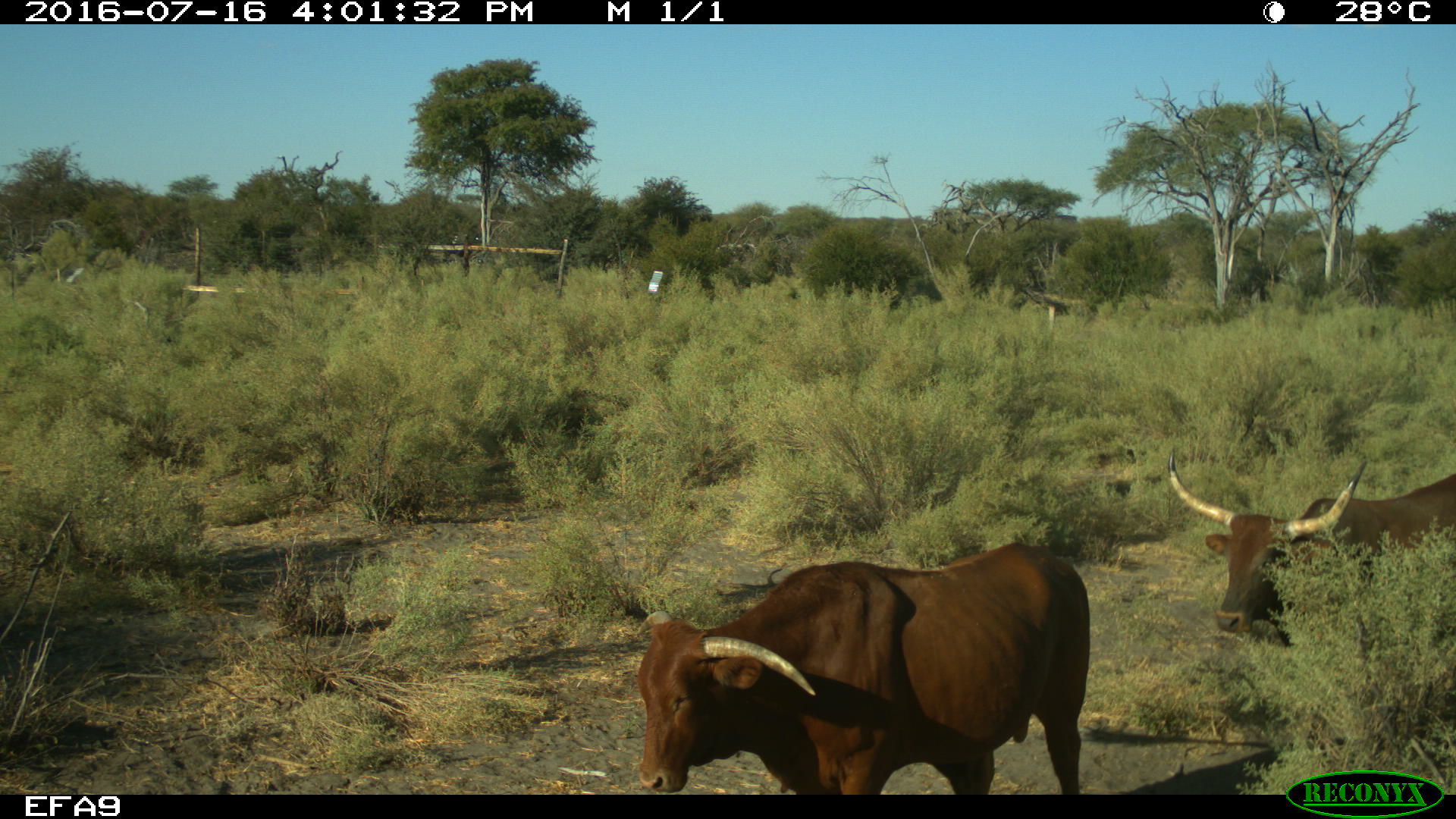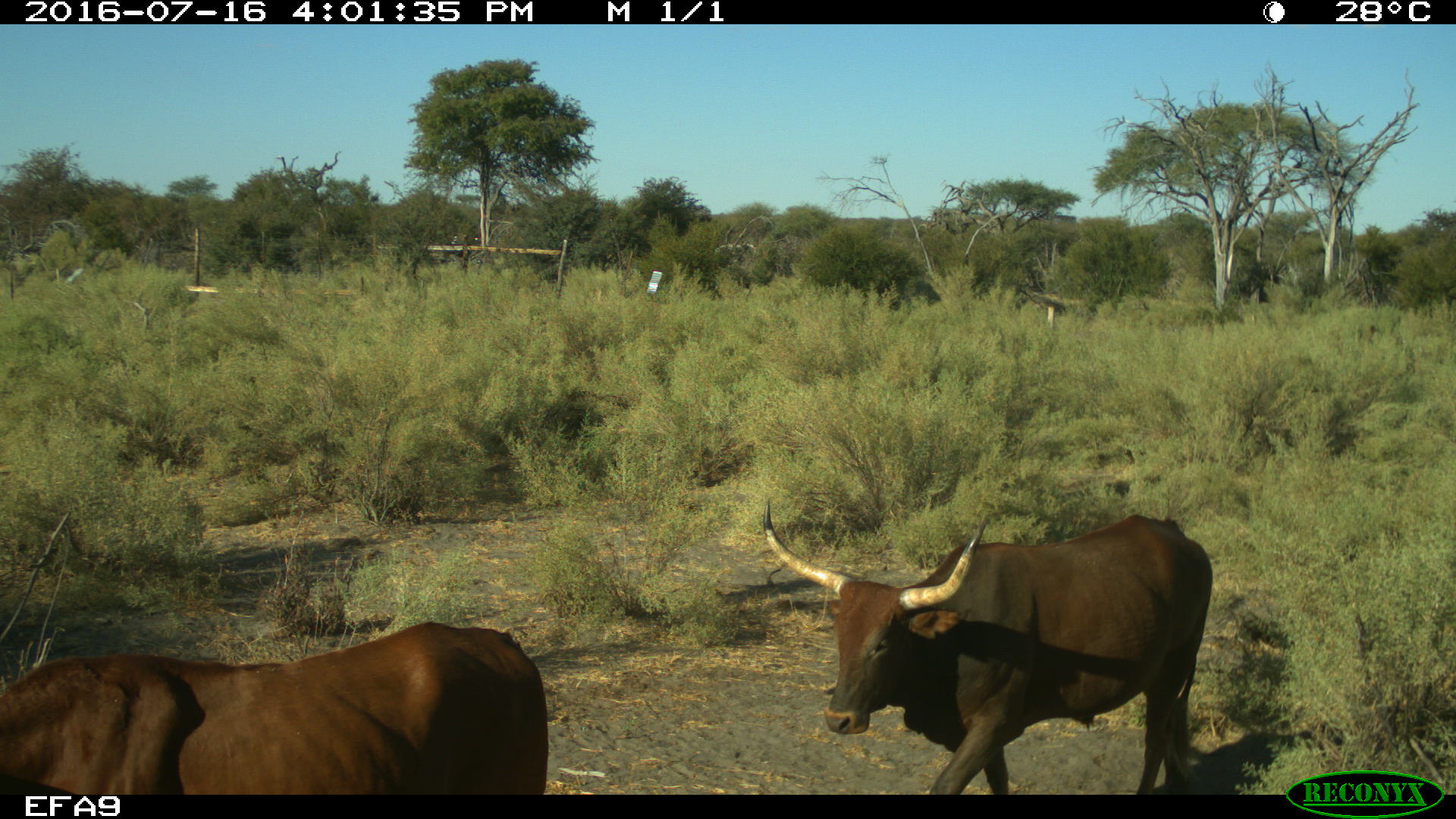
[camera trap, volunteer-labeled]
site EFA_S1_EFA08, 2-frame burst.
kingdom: Animalia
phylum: Chordata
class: Mammalia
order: Artiodactyla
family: Bovidae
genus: Bos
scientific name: Bos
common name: cattle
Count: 2.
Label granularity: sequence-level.